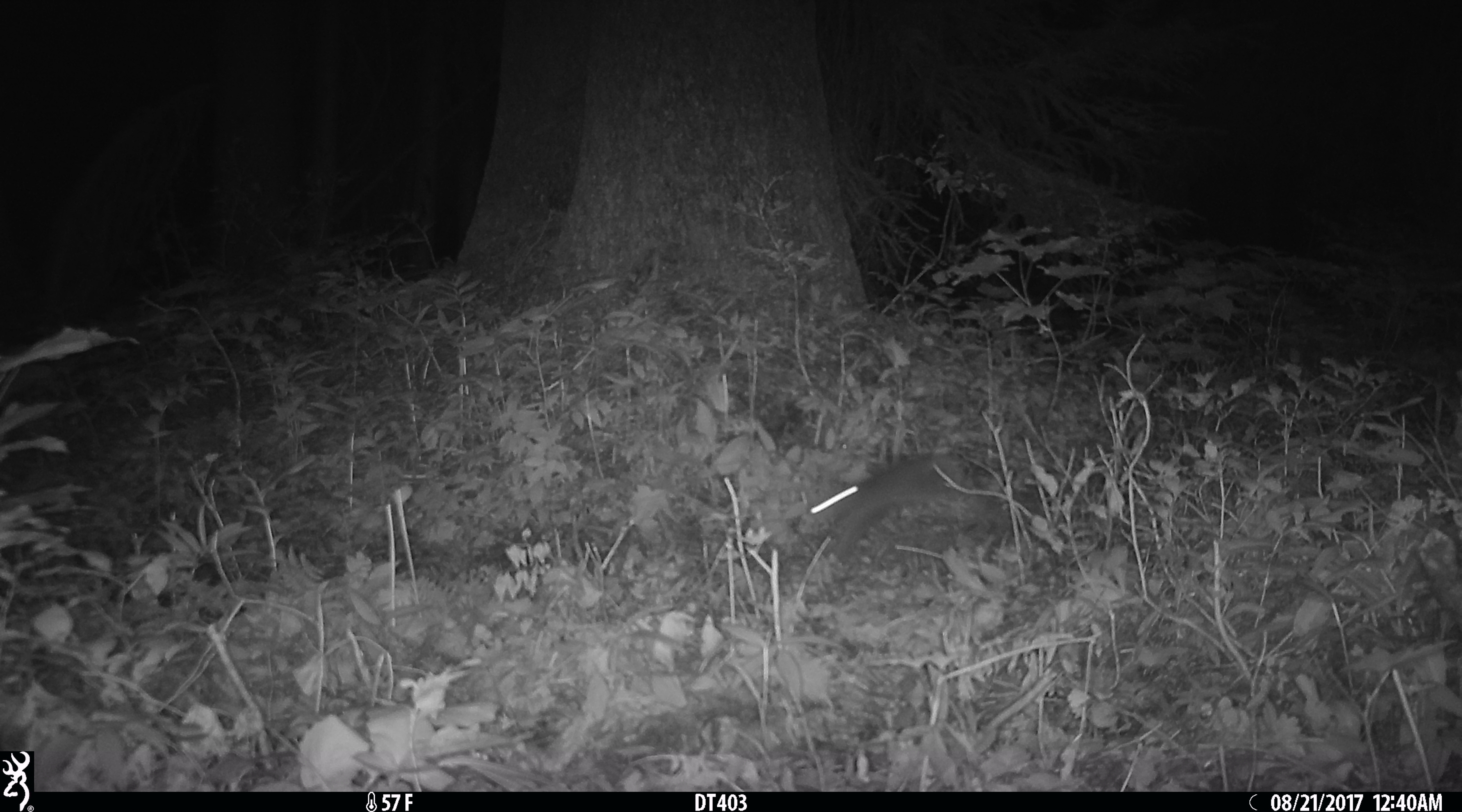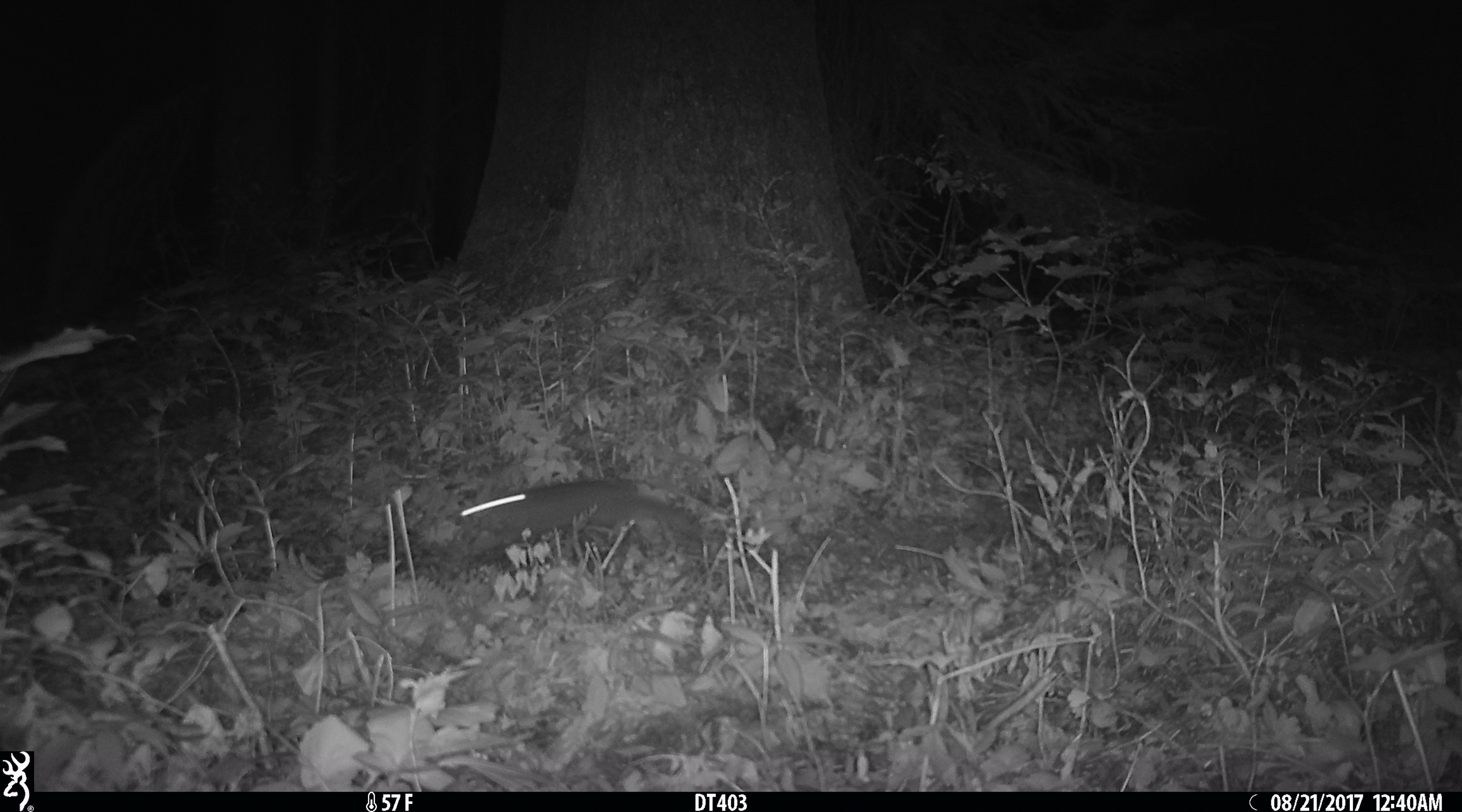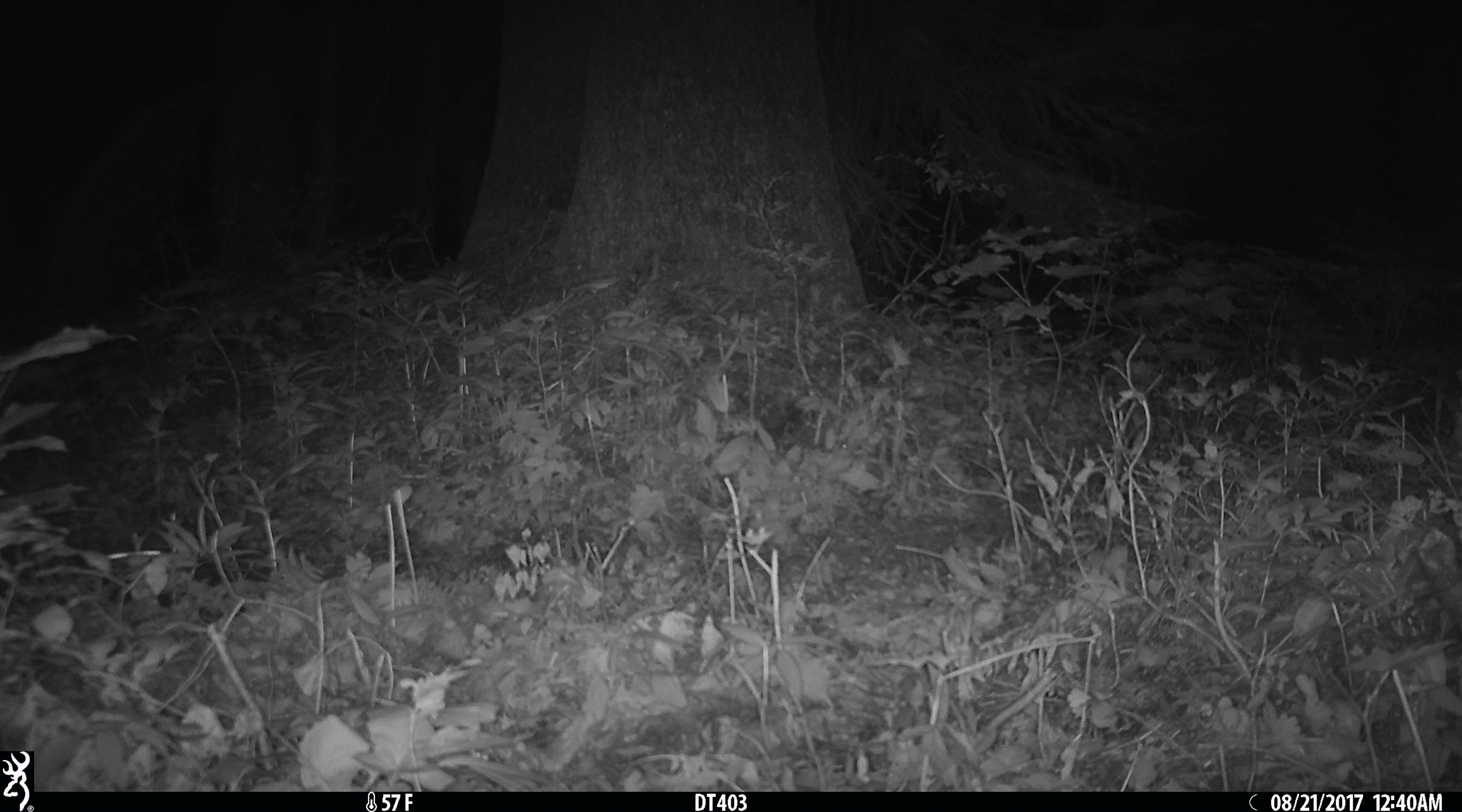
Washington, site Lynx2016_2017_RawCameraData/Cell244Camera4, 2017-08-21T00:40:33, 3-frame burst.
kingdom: Animalia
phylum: Chordata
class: Mammalia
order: Lagomorpha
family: Leporidae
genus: Lepus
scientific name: Lepus americanus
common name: snowshoe hare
Lepus americanus (snowshoe hare). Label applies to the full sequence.